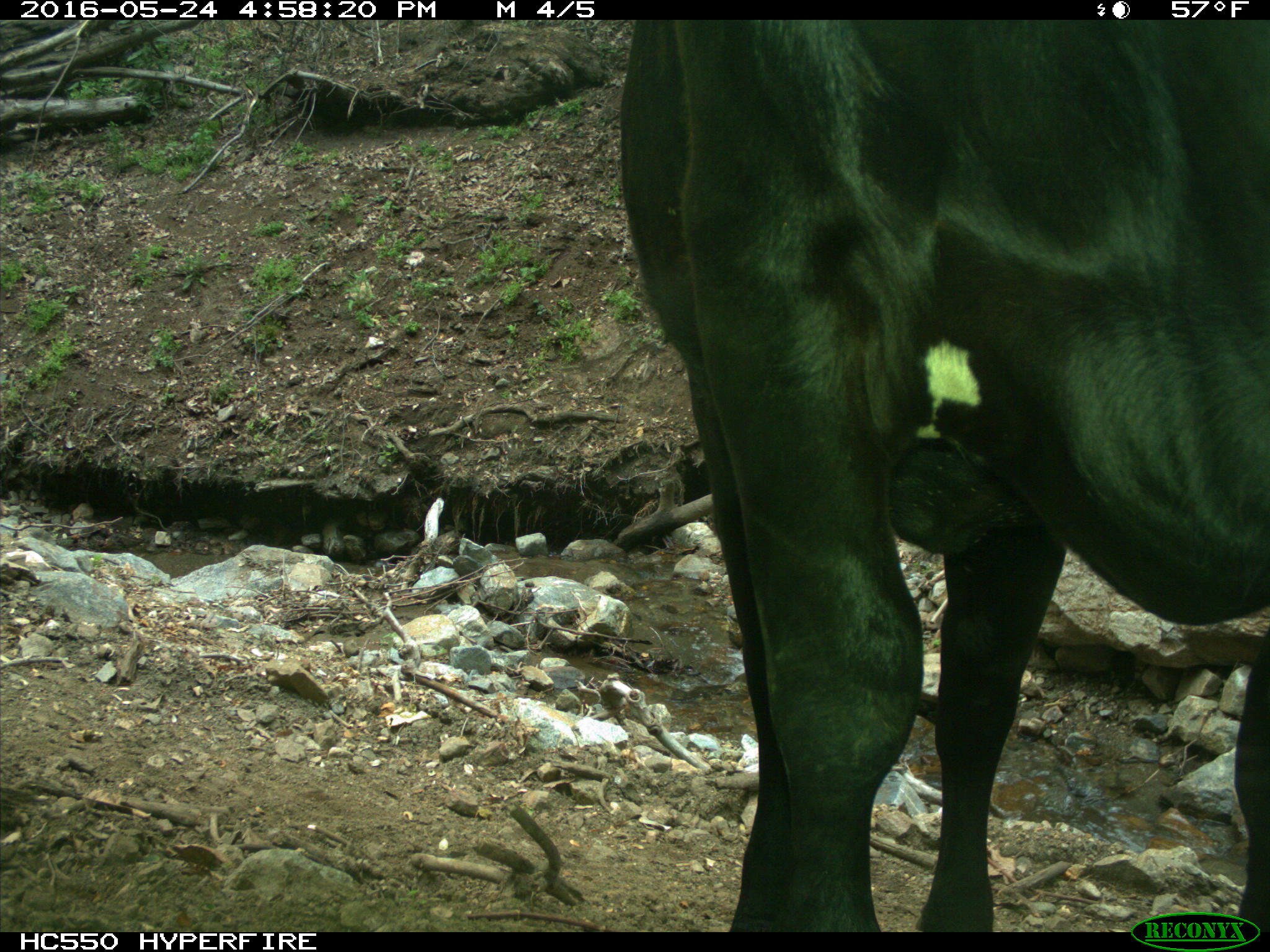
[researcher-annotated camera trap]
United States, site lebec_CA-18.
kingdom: Animalia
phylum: Chordata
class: Mammalia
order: Artiodactyla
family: Bovidae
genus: Bos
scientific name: Bos taurus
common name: domestic cow